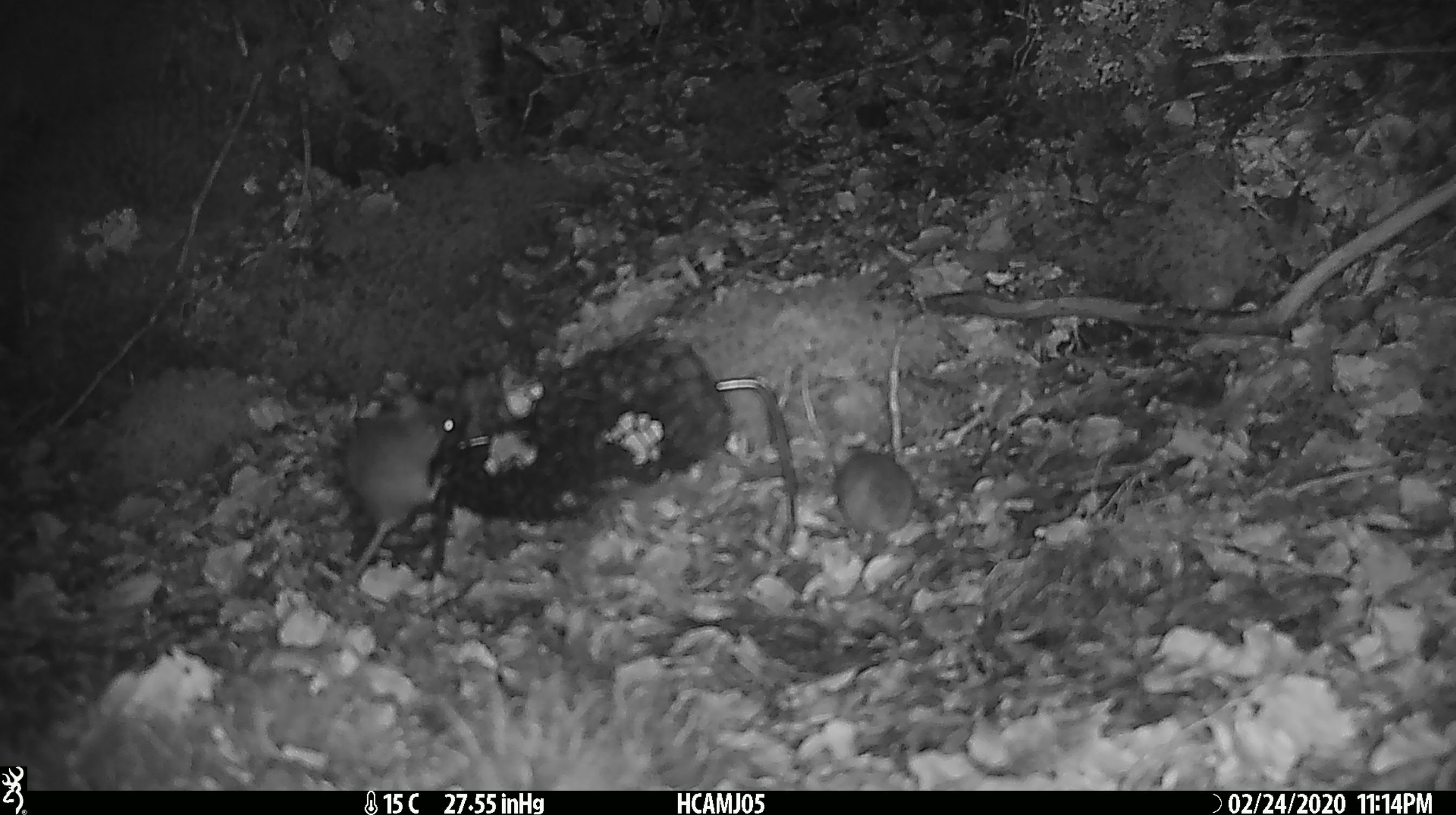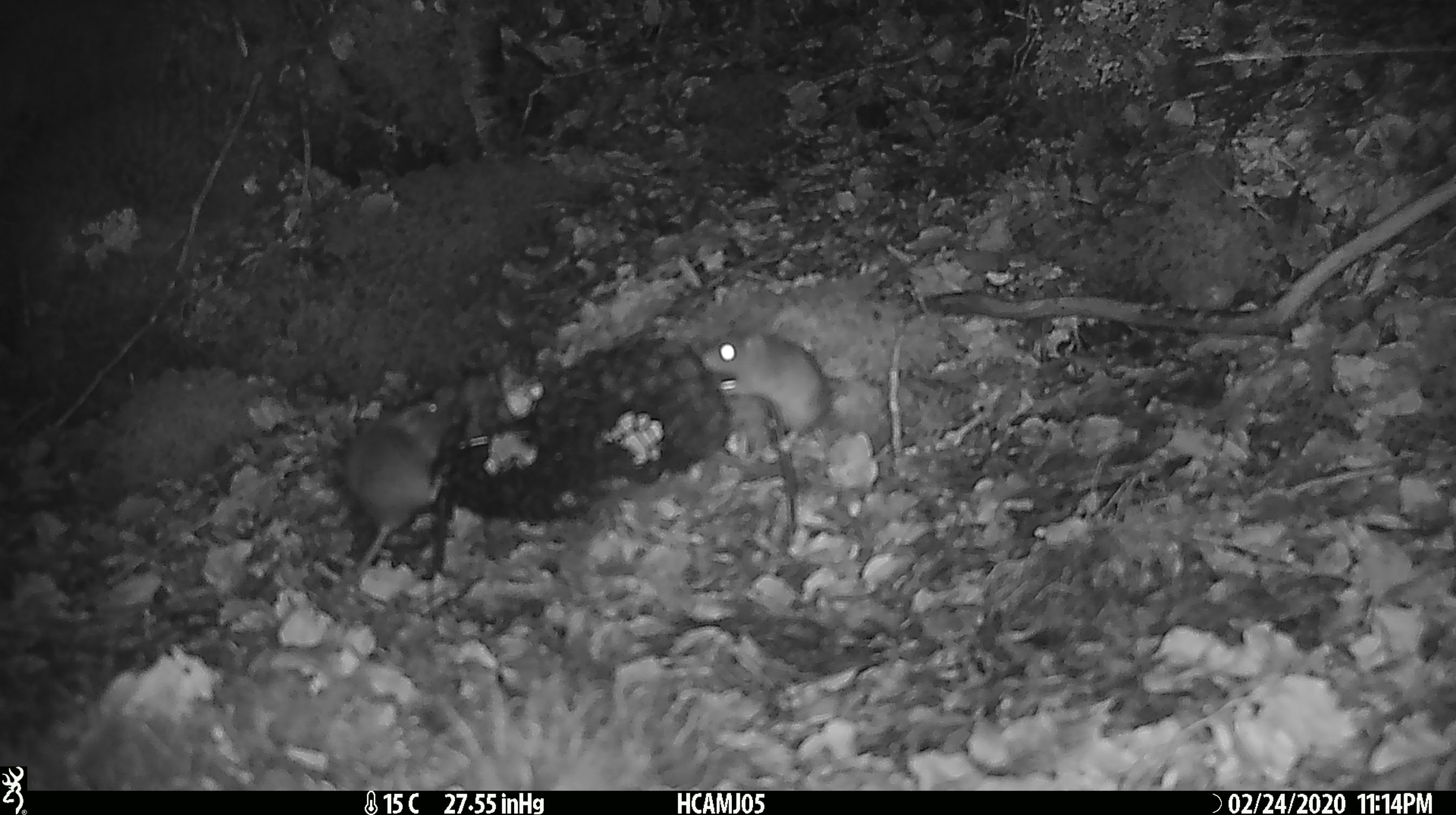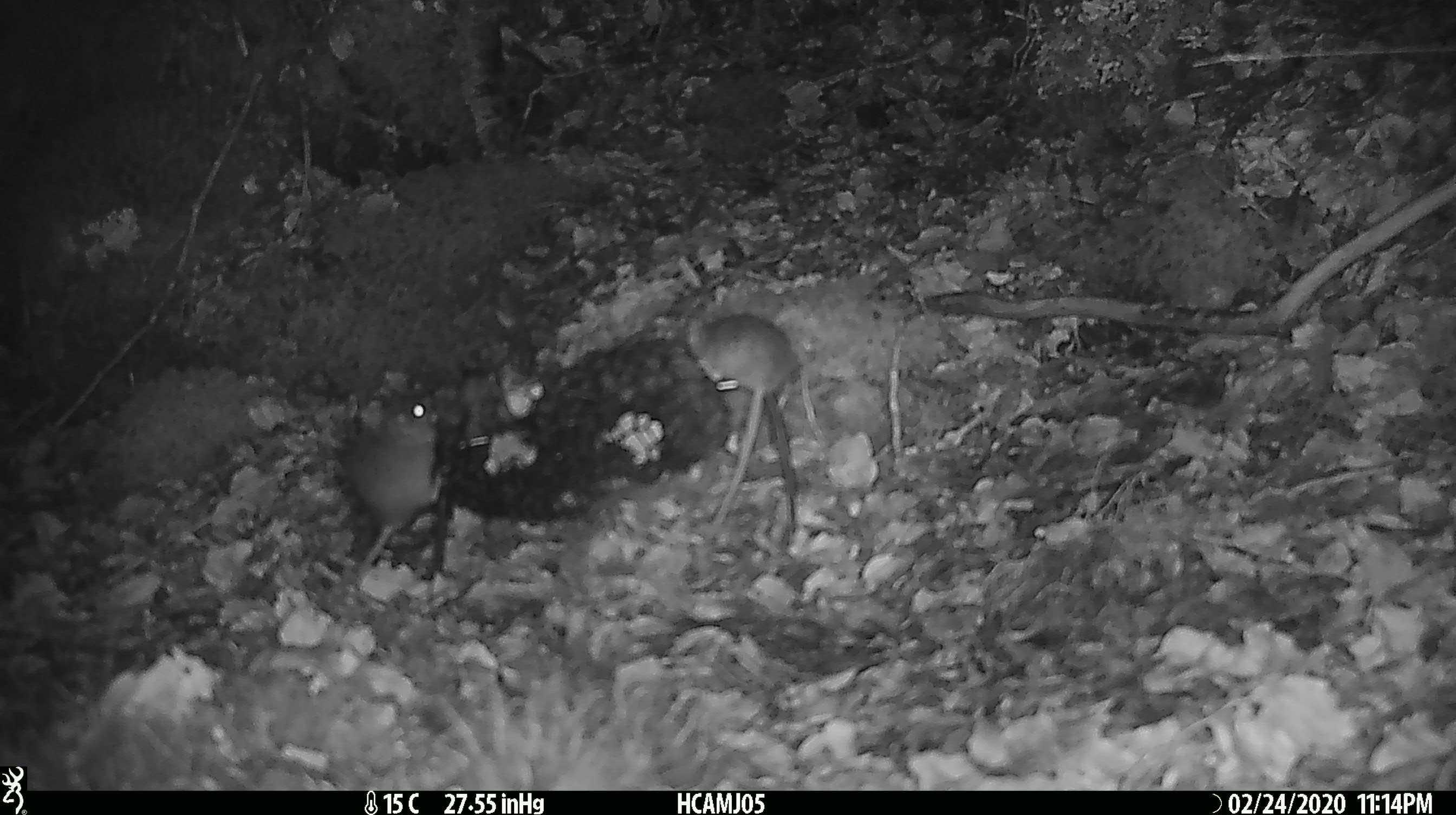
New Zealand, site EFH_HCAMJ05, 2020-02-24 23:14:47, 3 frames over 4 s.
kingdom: Animalia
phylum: Chordata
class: Mammalia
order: Rodentia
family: Muridae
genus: Mus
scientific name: Mus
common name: mouse